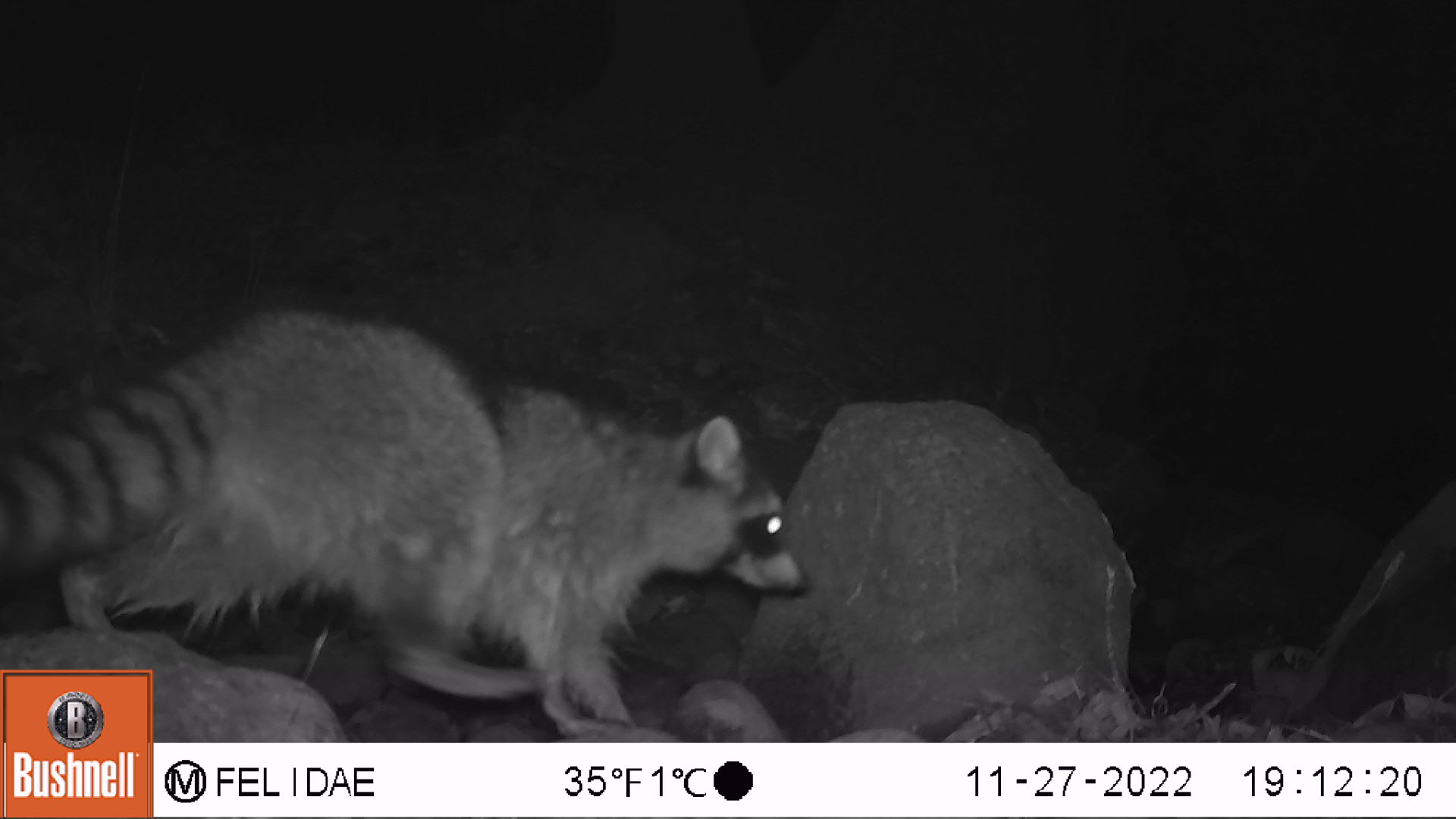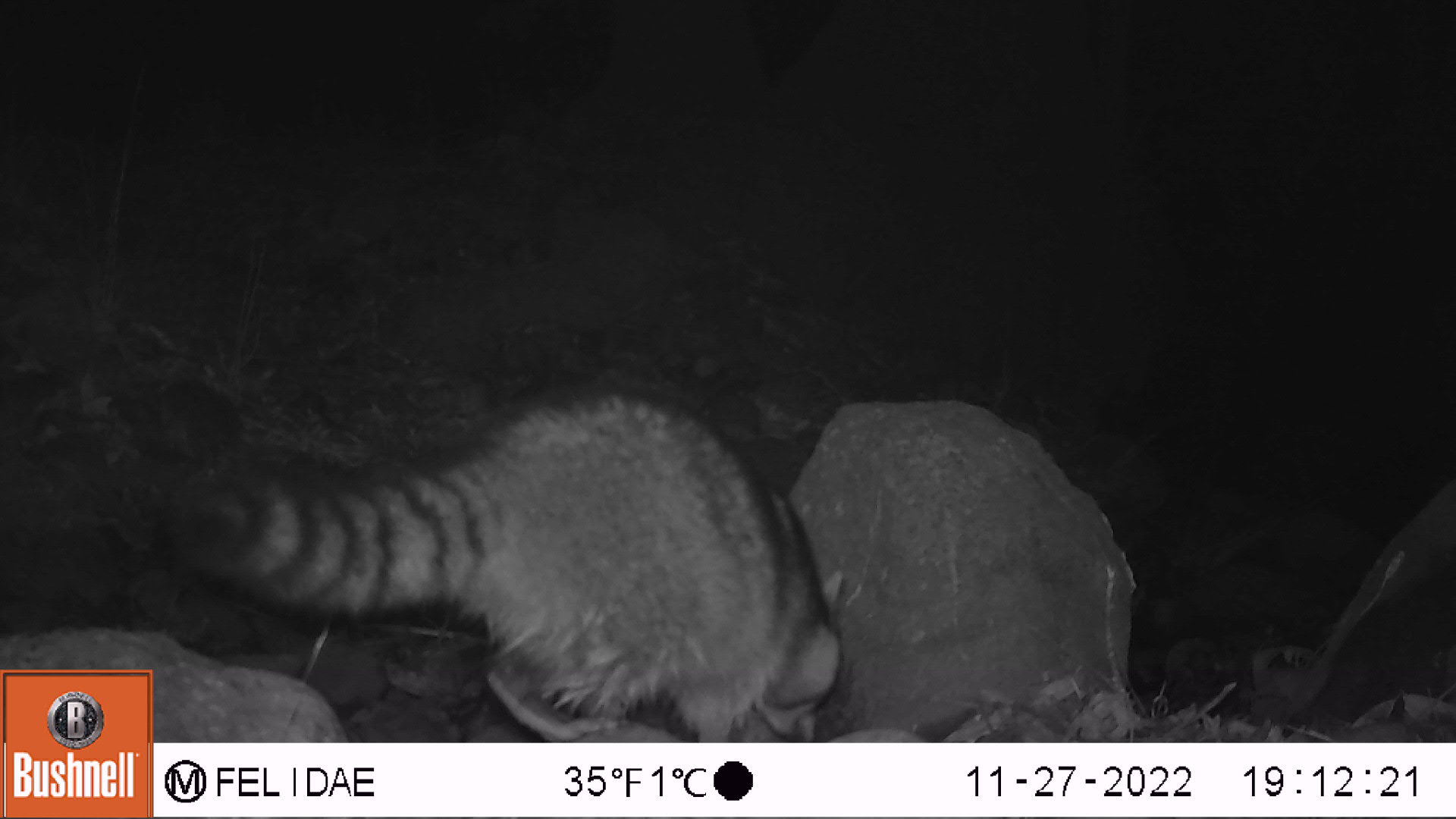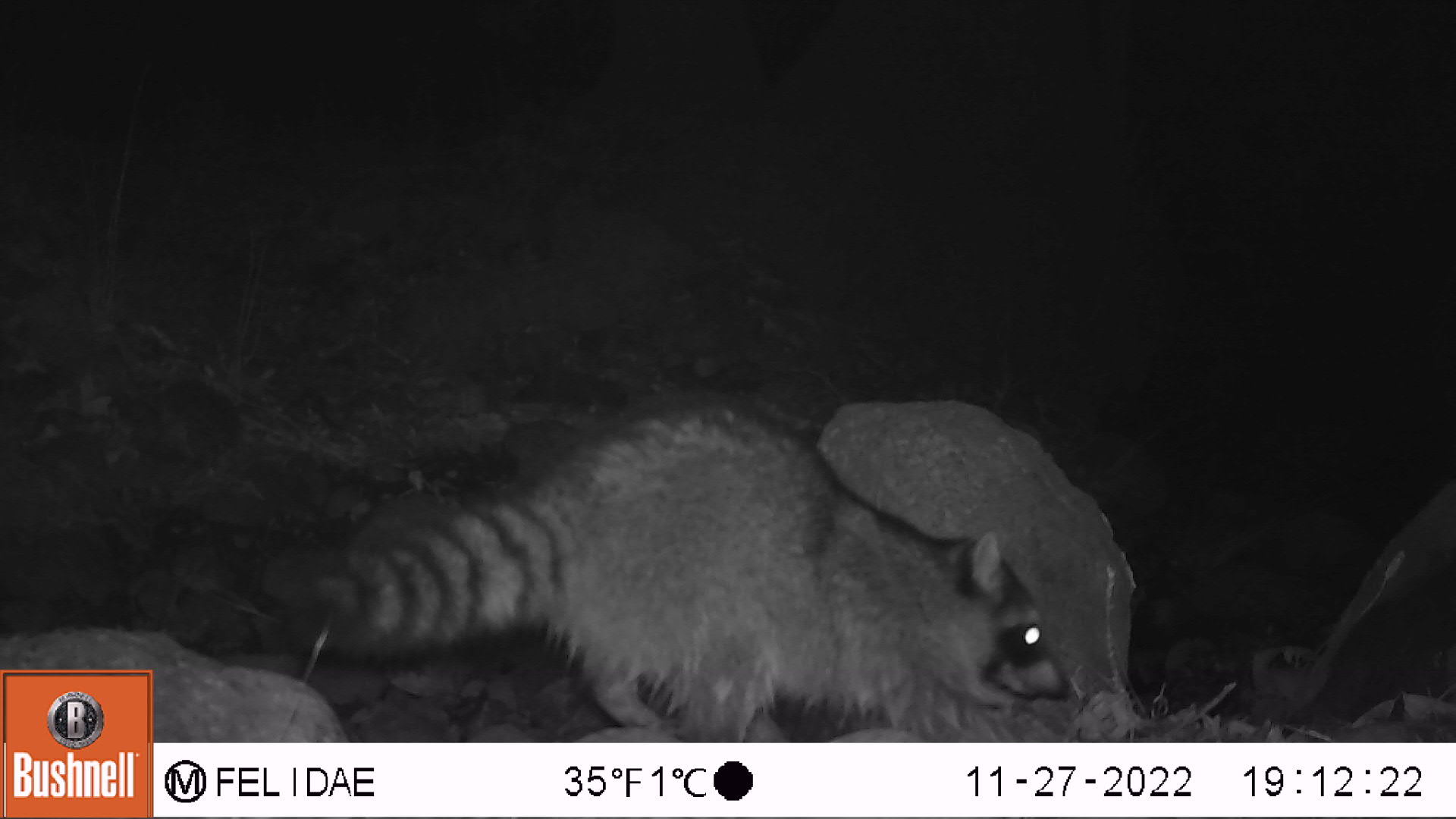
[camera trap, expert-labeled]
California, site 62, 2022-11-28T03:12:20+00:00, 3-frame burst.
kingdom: Animalia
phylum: Chordata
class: Mammalia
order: Carnivora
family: Procyonidae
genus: Procyon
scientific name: Procyon lotor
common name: raccoon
Raccoon (Procyon lotor).